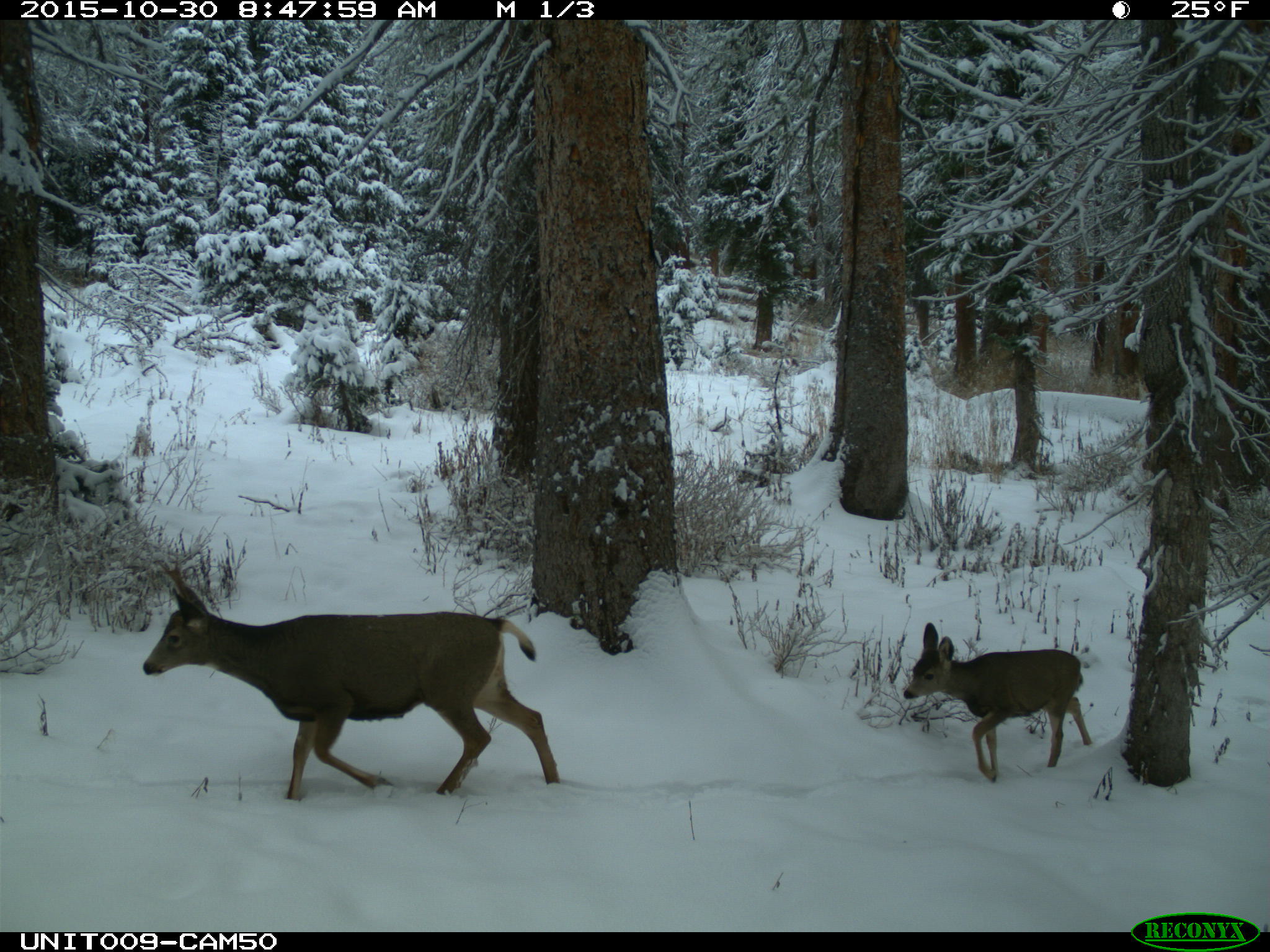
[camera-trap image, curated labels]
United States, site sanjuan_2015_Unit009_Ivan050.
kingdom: Animalia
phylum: Chordata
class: Mammalia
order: Artiodactyla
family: Cervidae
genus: Odocoileus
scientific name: Odocoileus hemionus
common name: mule deer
Odocoileus hemionus (mule deer).